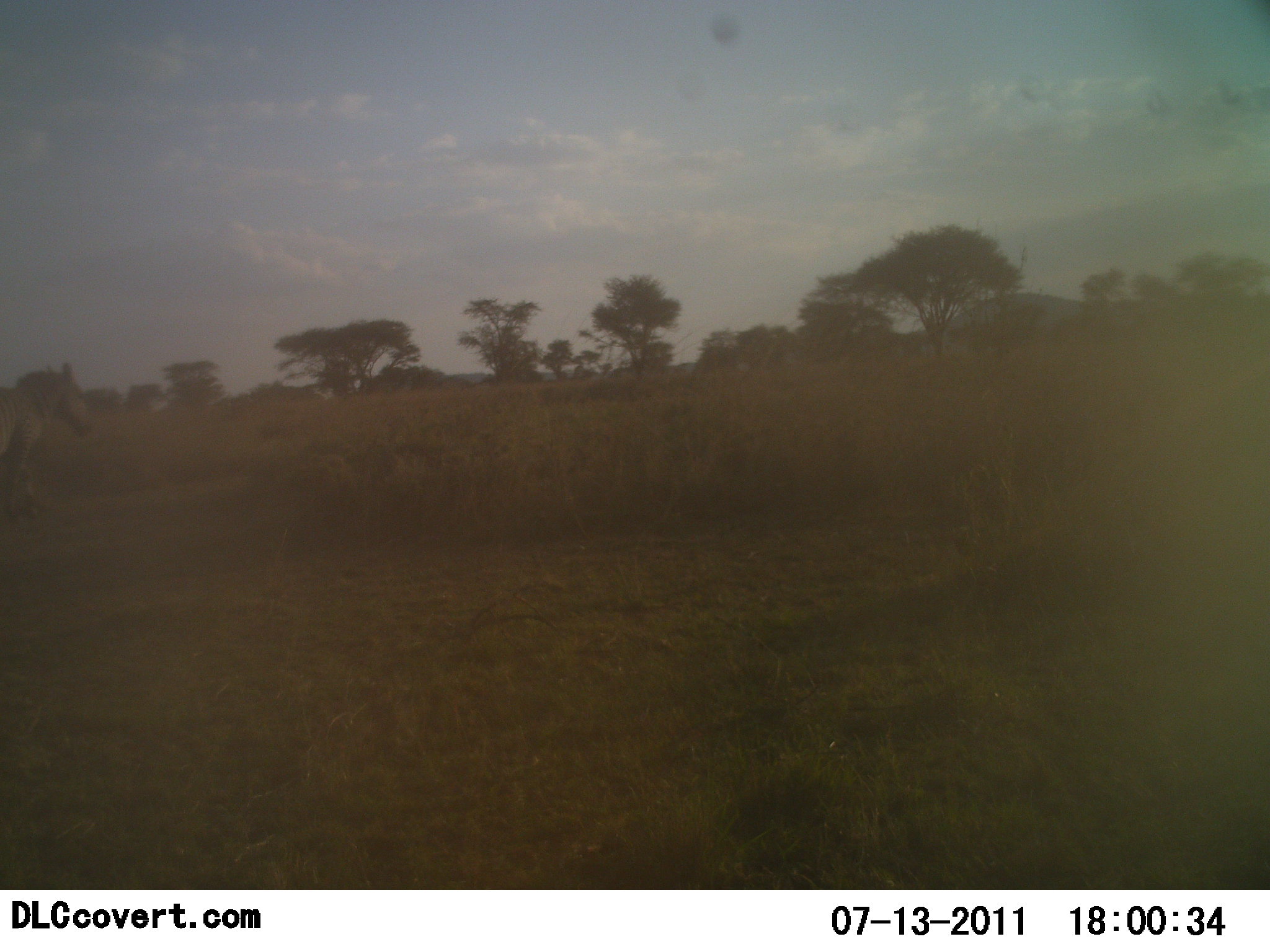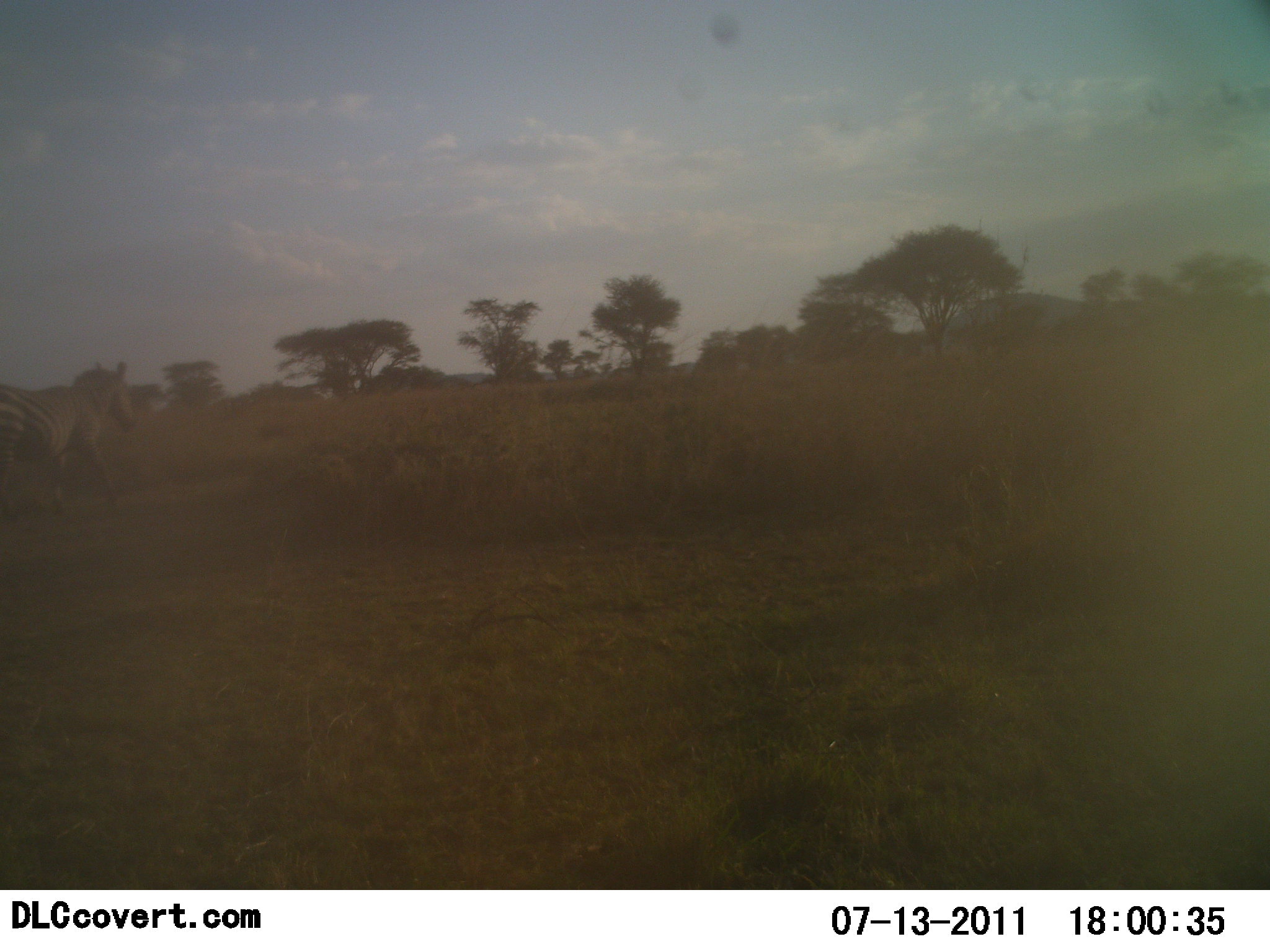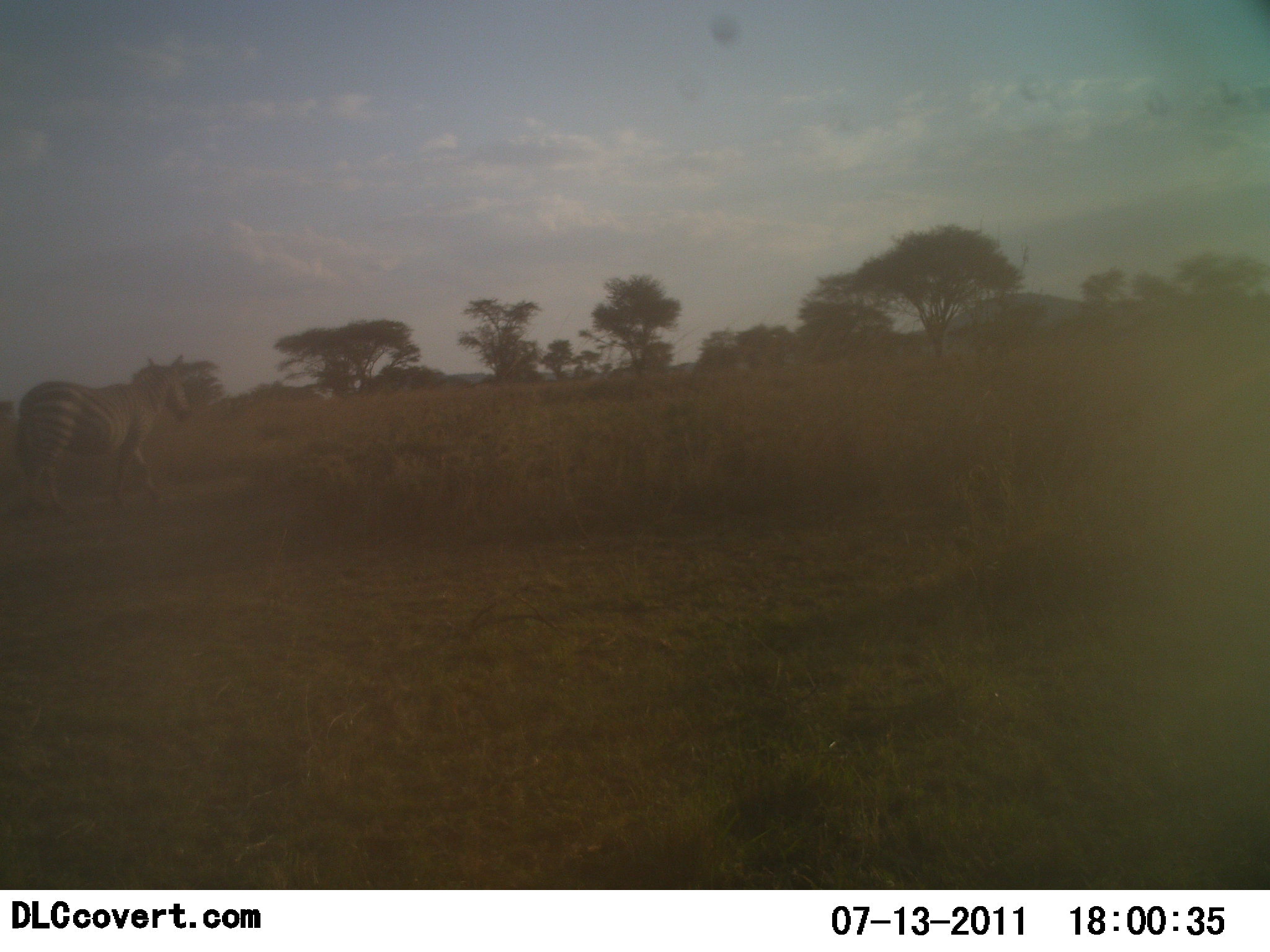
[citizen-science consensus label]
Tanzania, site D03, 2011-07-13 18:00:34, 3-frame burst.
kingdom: Animalia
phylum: Chordata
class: Mammalia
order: Perissodactyla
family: Equidae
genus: Equus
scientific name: Equus quagga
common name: plains zebra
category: zebra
Zebra (plains zebra) (Equus quagga), count 1. Behavior (volunteer vote fractions): standing 0%, resting 0%, moving 100%, interacting 0%. Young present (vote fraction): 0%. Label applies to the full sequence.